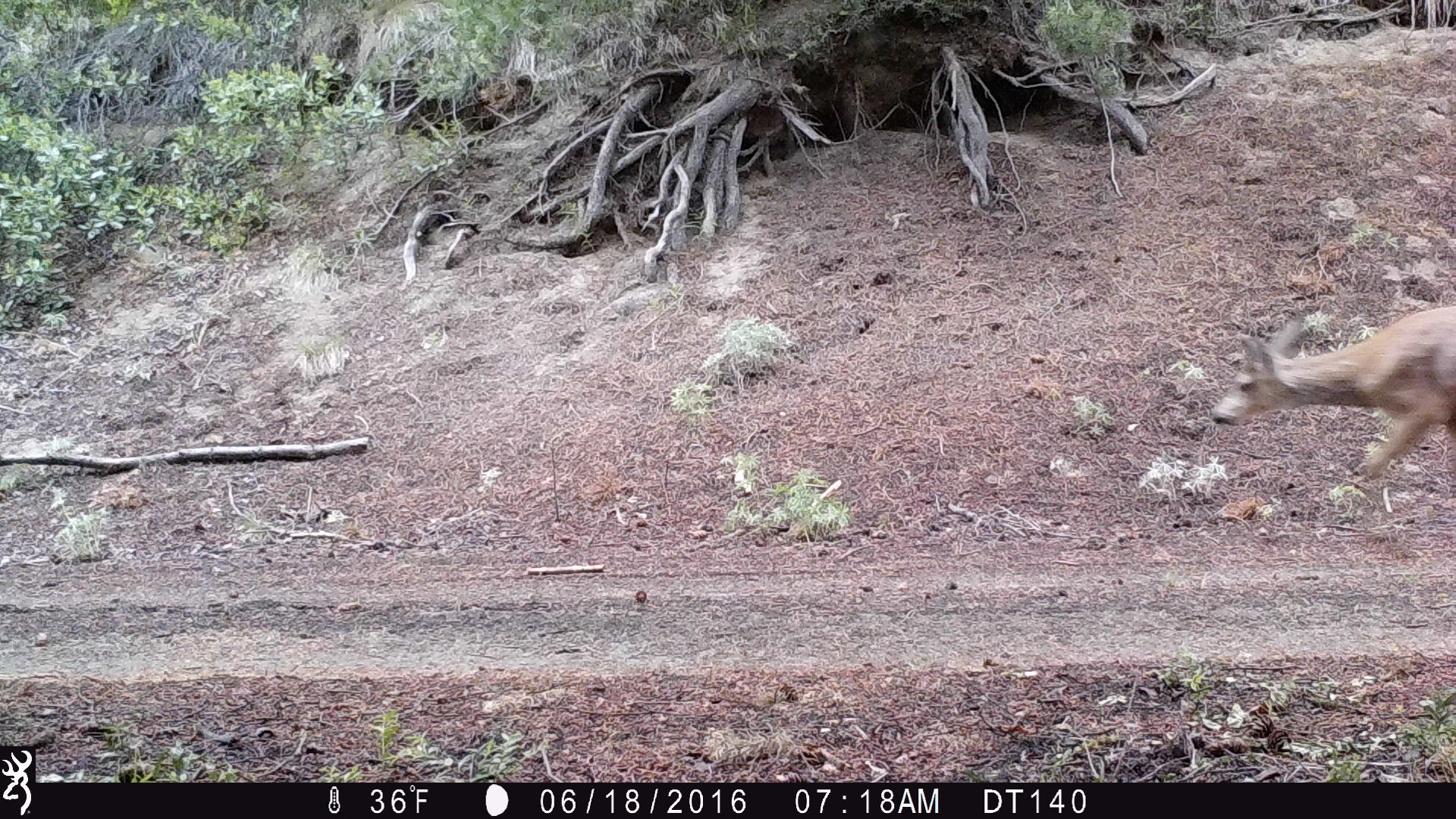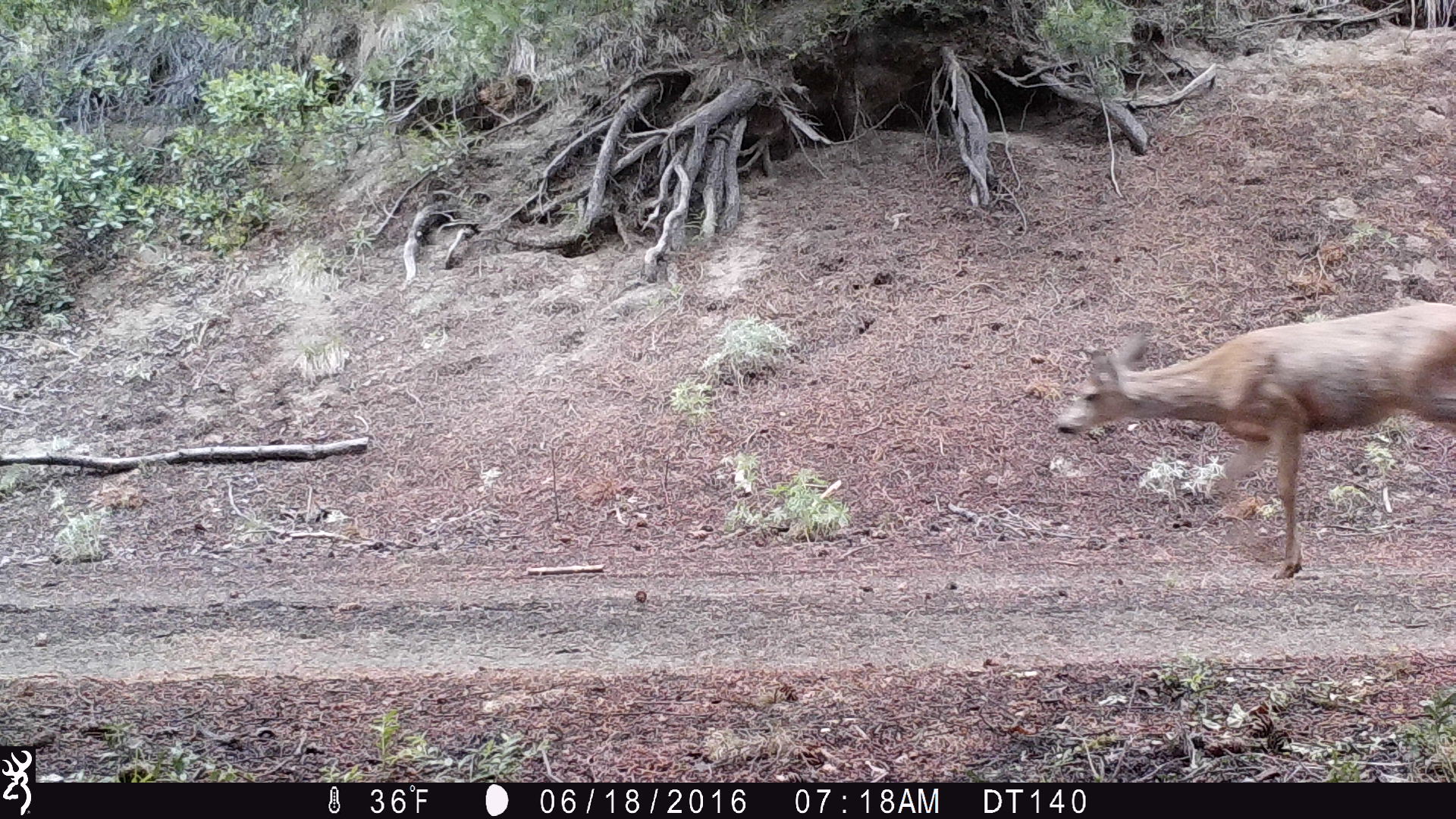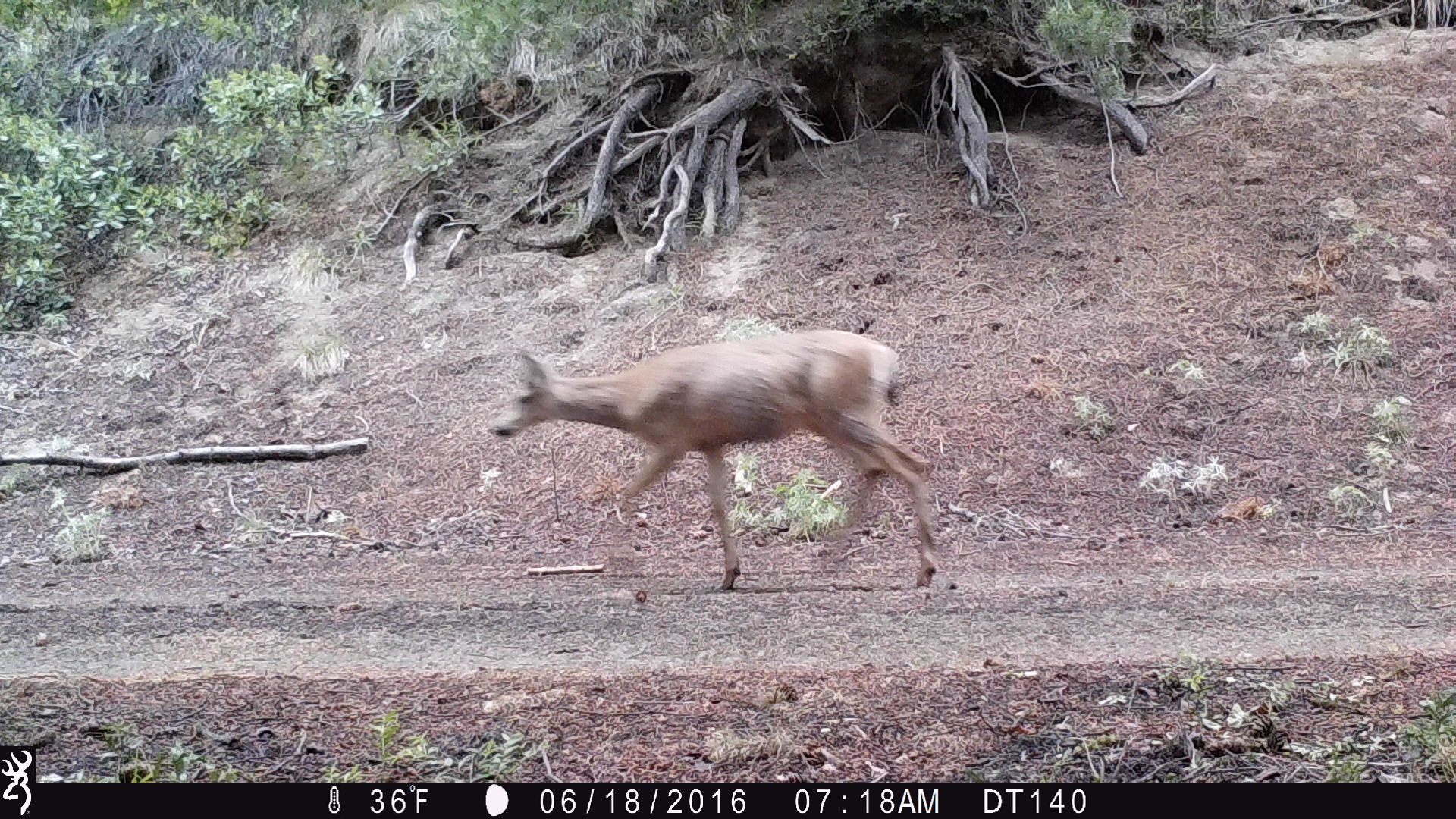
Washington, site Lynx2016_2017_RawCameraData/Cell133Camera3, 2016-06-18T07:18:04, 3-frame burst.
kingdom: Animalia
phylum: Chordata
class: Mammalia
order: Artiodactyla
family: Cervidae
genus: Odocoileus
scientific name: Odocoileus hemionus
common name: mule deer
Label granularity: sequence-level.